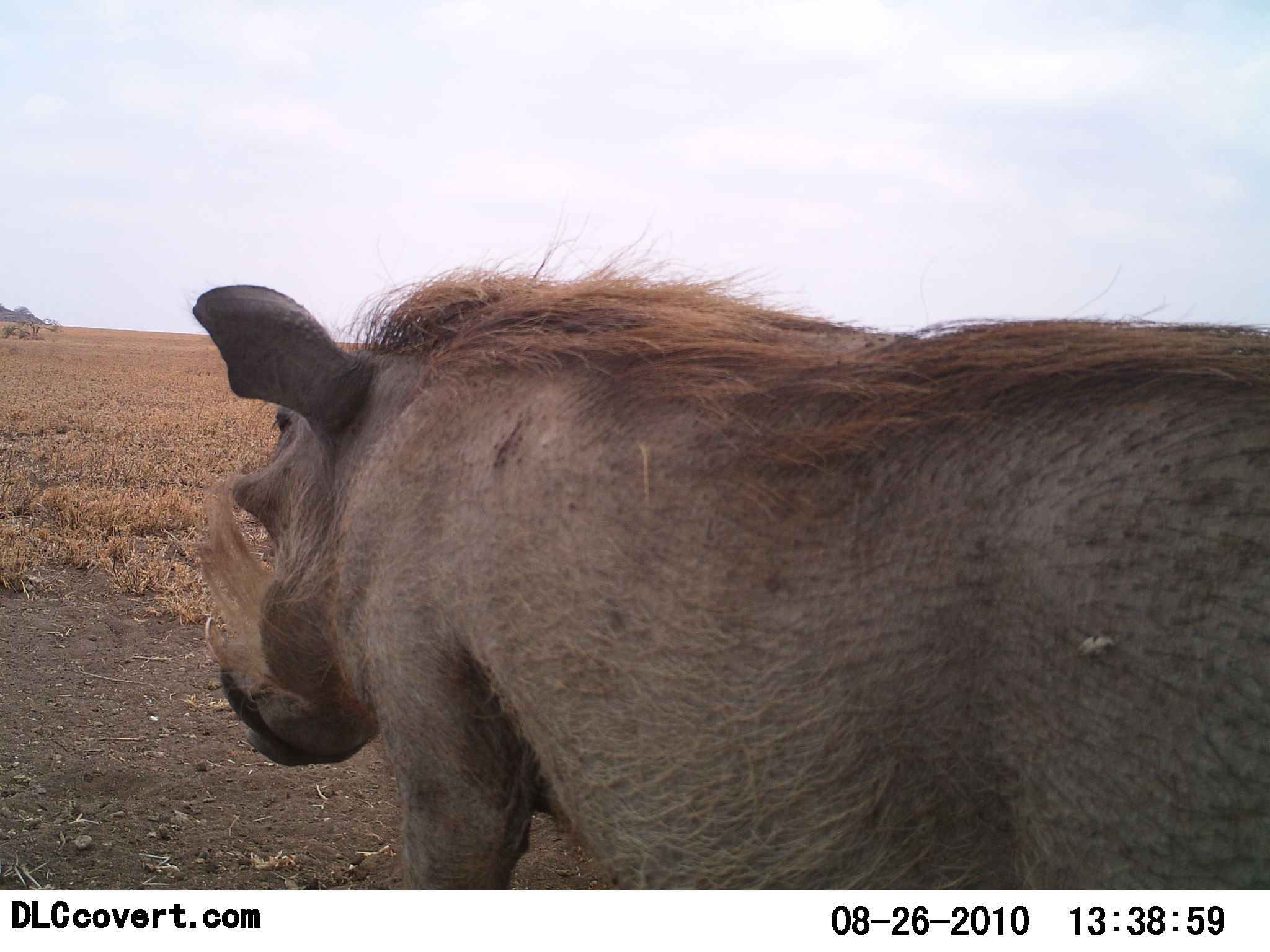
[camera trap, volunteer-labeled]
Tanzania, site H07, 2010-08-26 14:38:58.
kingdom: Animalia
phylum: Chordata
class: Mammalia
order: Artiodactyla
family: Suidae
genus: Phacochoerus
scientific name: Phacochoerus africanus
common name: warthog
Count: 1.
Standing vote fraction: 89%.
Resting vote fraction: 0%.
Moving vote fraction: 11%.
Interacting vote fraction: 0%.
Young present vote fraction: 0%.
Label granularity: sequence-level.